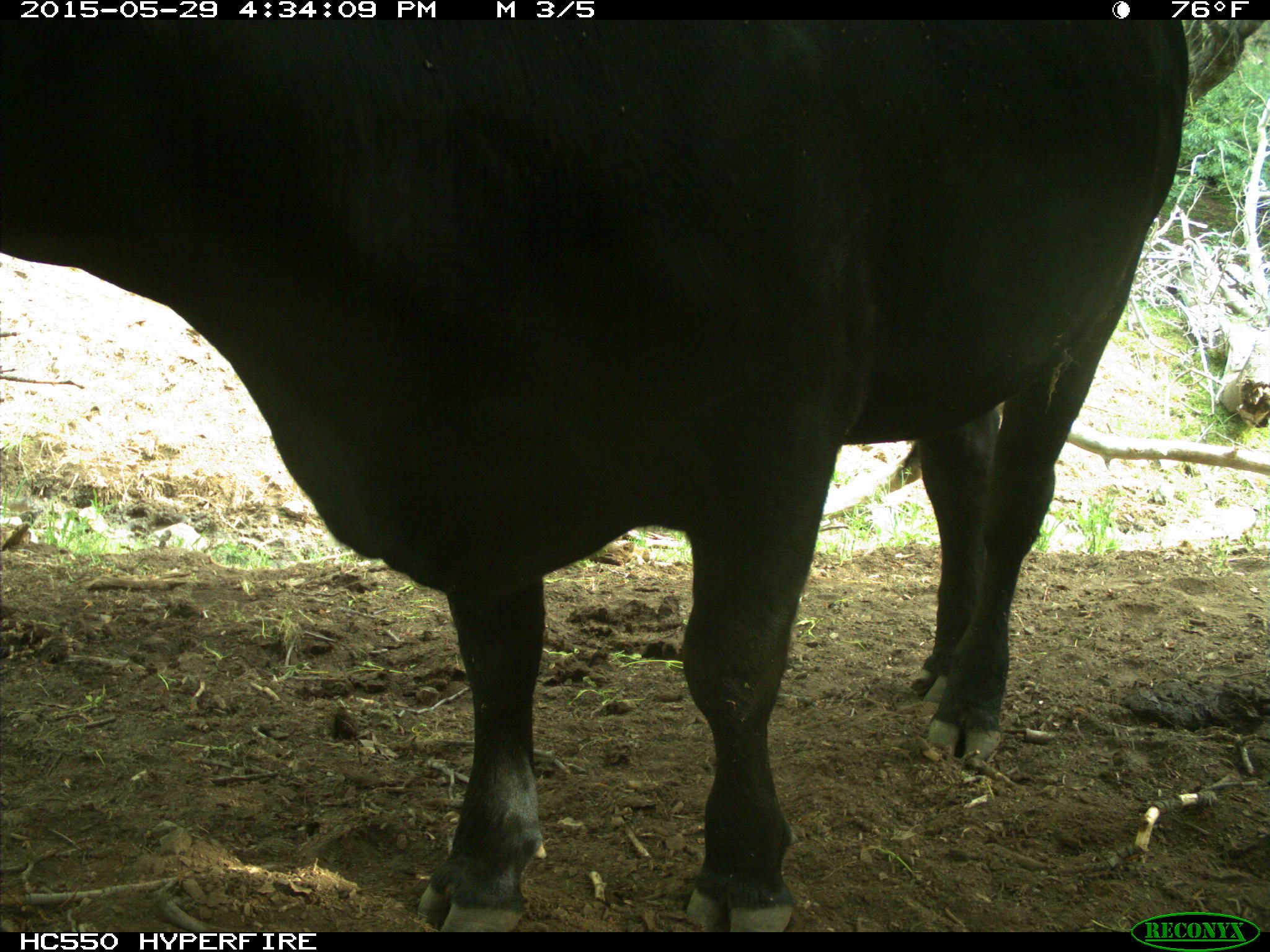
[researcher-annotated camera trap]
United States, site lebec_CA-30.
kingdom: Animalia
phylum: Chordata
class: Mammalia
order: Artiodactyla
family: Bovidae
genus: Bos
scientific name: Bos taurus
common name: domestic cow